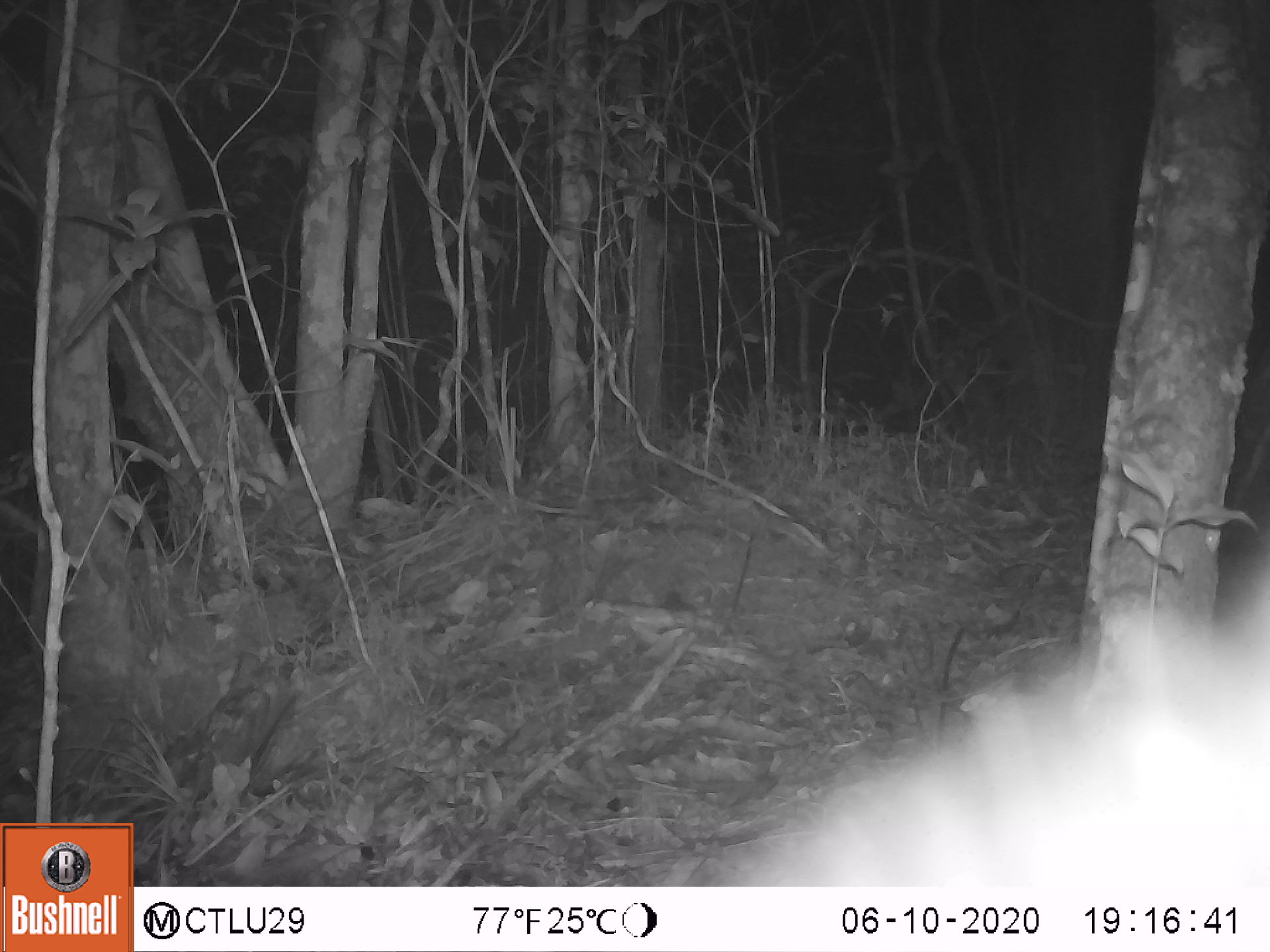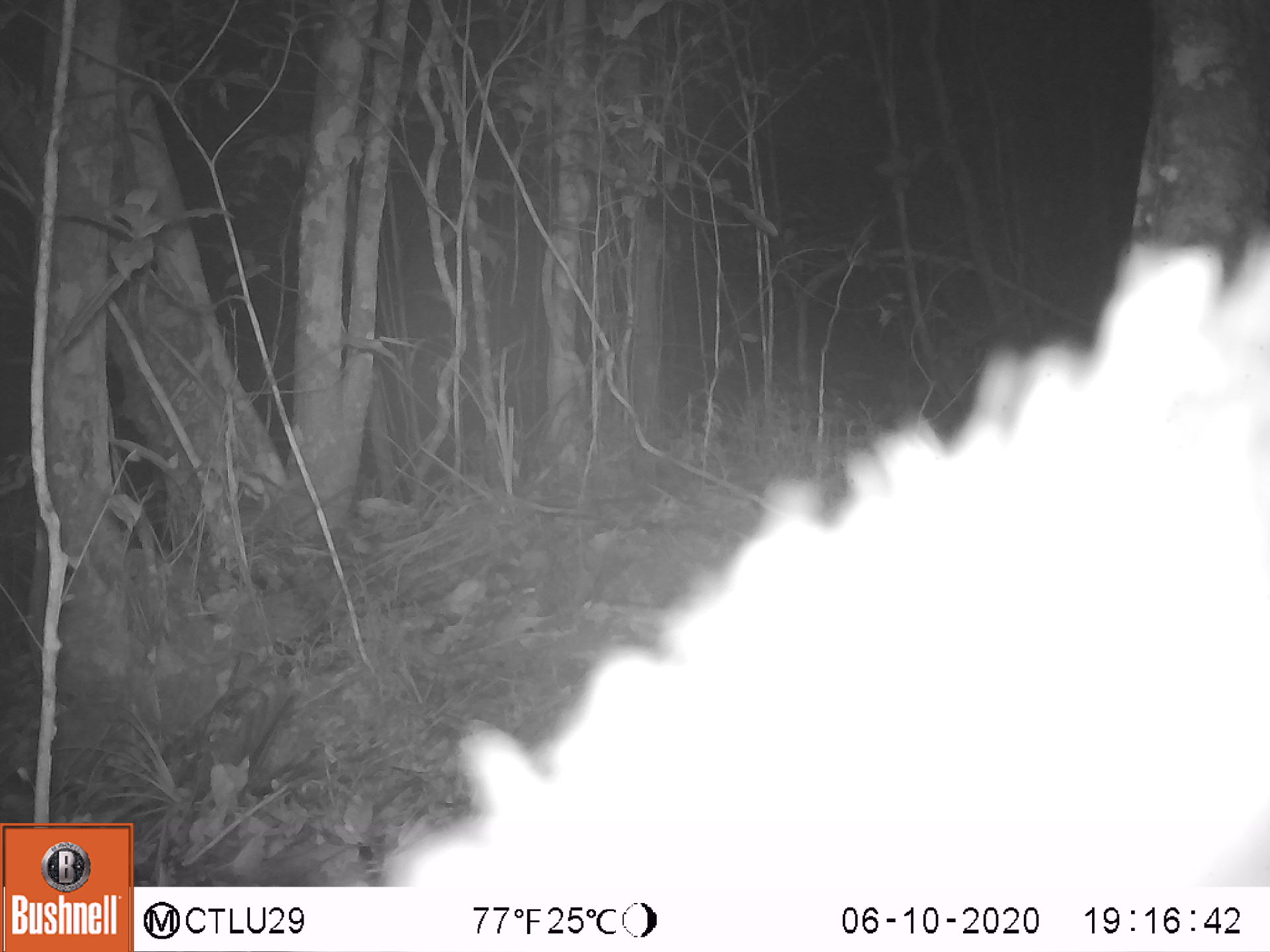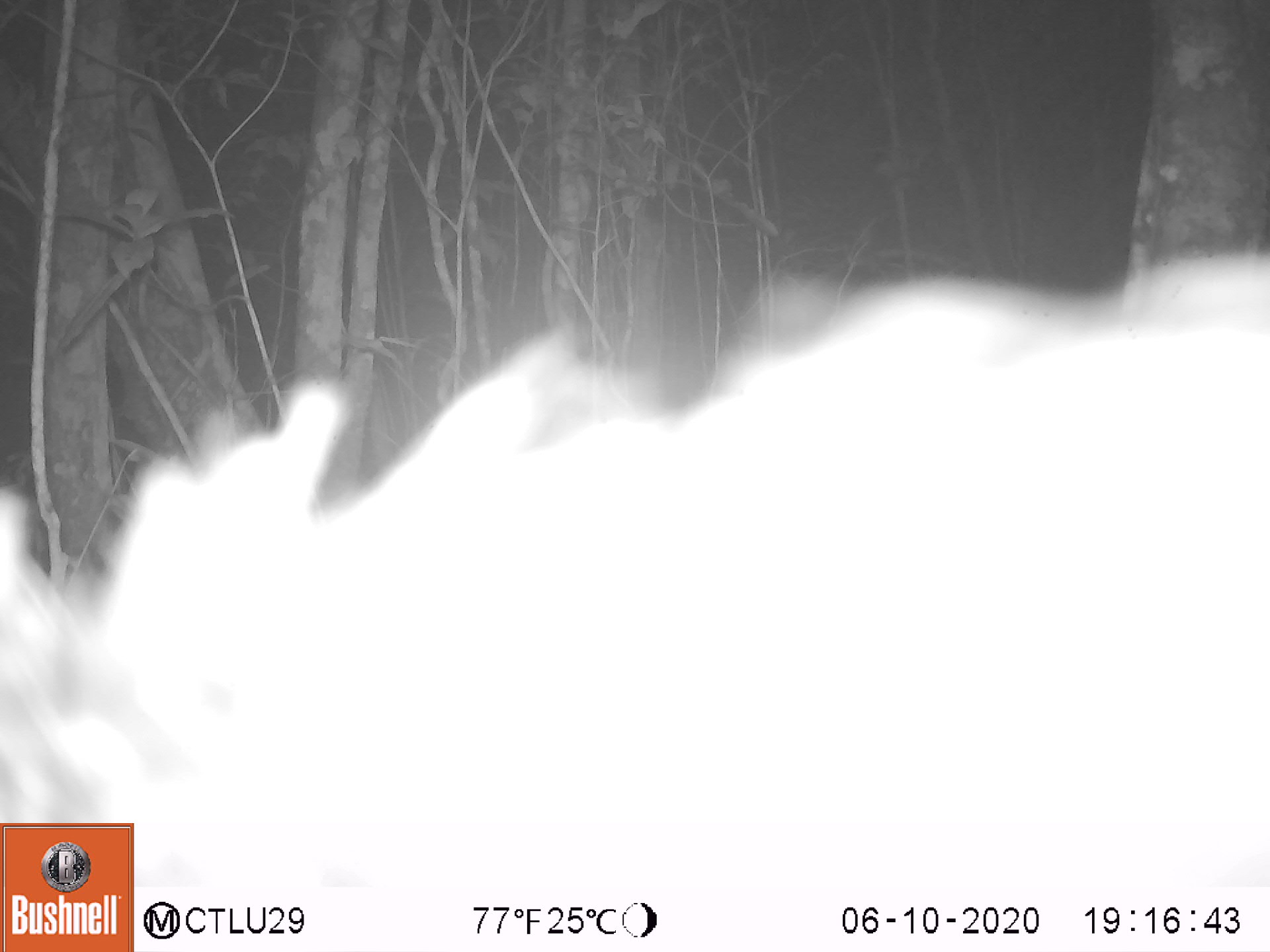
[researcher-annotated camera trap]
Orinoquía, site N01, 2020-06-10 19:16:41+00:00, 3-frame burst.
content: unidentified animal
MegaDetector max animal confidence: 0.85